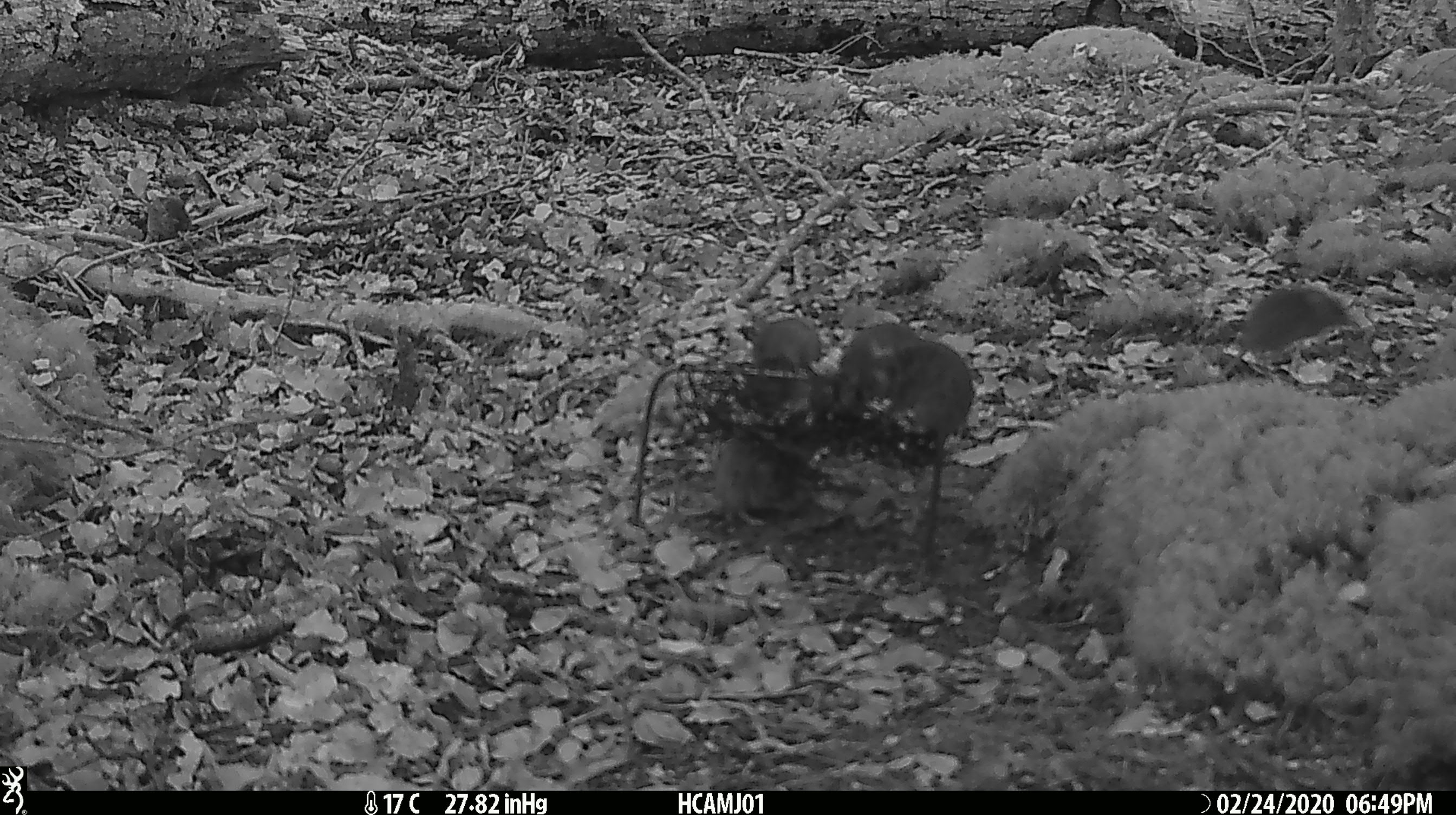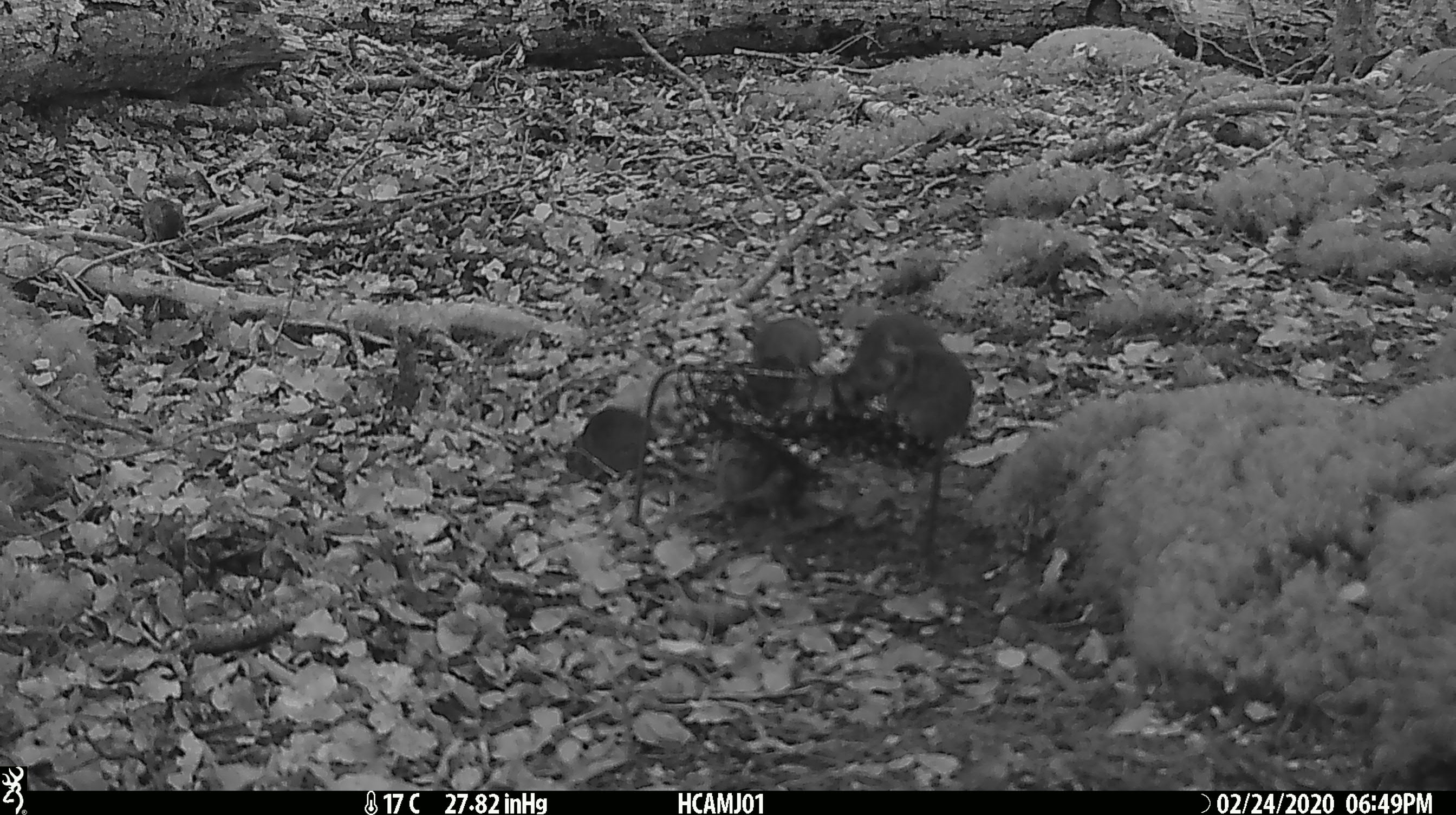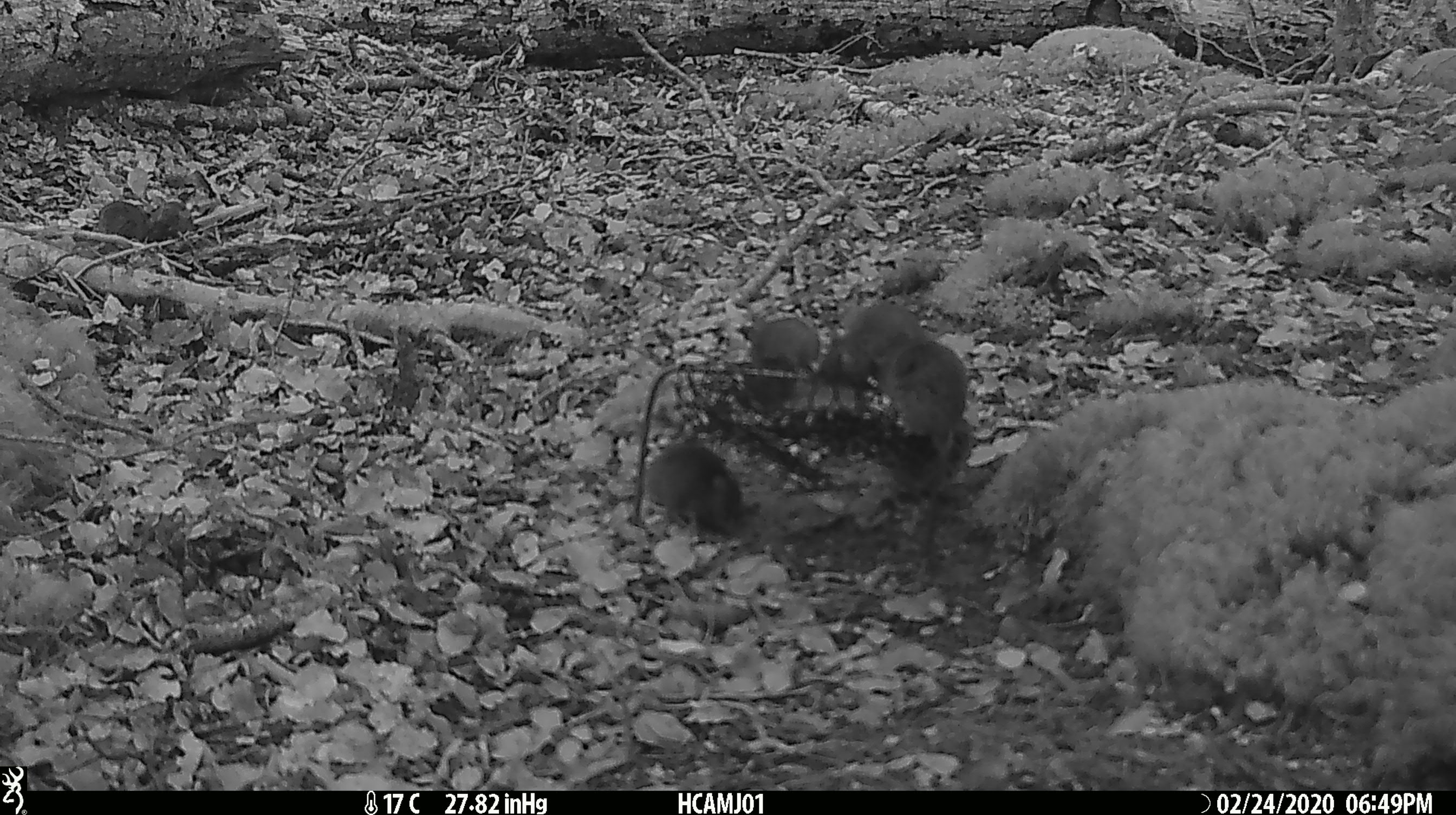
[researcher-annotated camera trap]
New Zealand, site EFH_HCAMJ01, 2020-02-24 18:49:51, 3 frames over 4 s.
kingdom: Animalia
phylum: Chordata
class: Mammalia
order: Rodentia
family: Muridae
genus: Mus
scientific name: Mus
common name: mouse